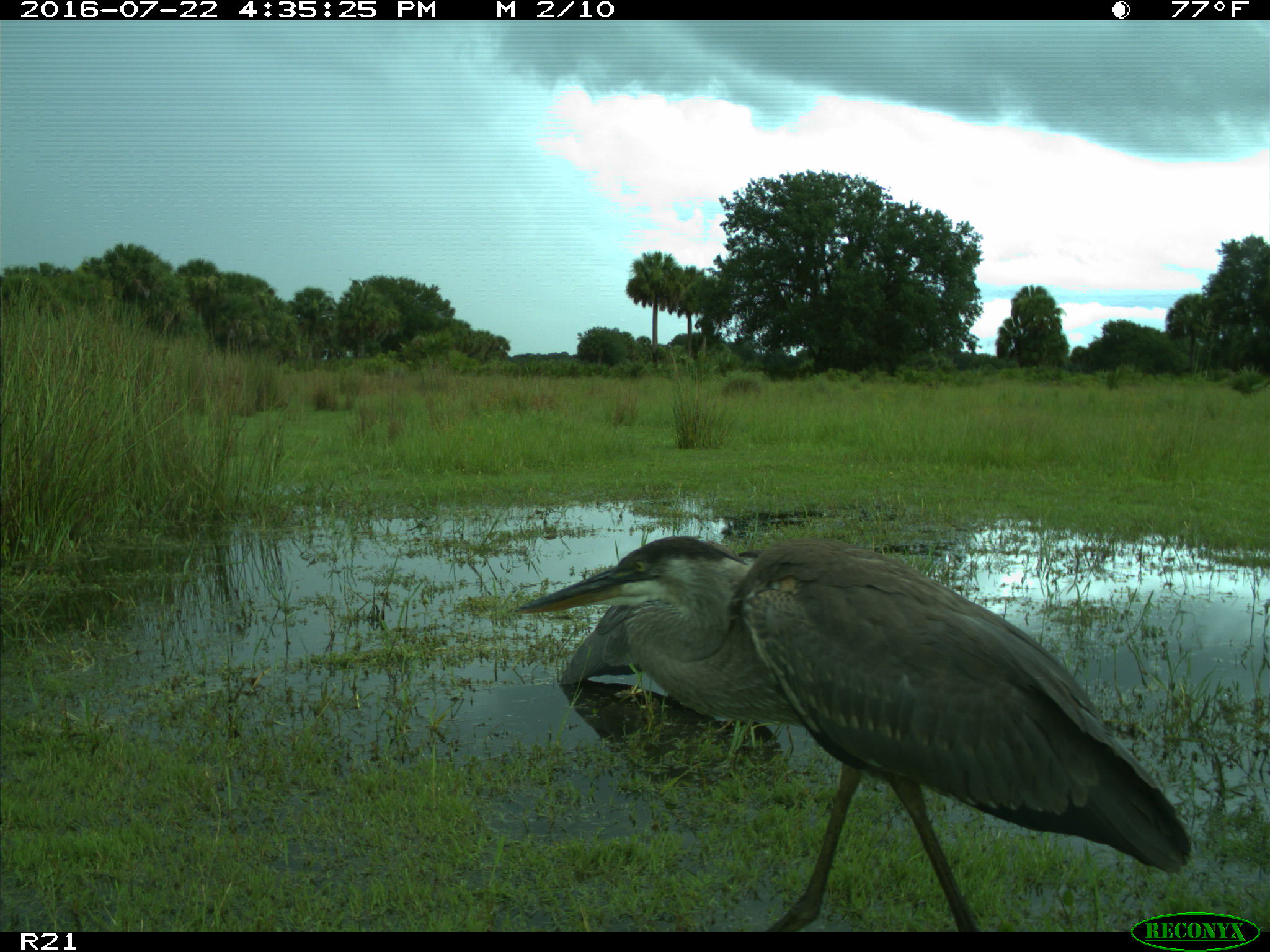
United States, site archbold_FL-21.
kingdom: Animalia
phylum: Chordata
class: Aves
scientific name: Aves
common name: birds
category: unidentified bird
Unidentified bird (birds) (Aves).